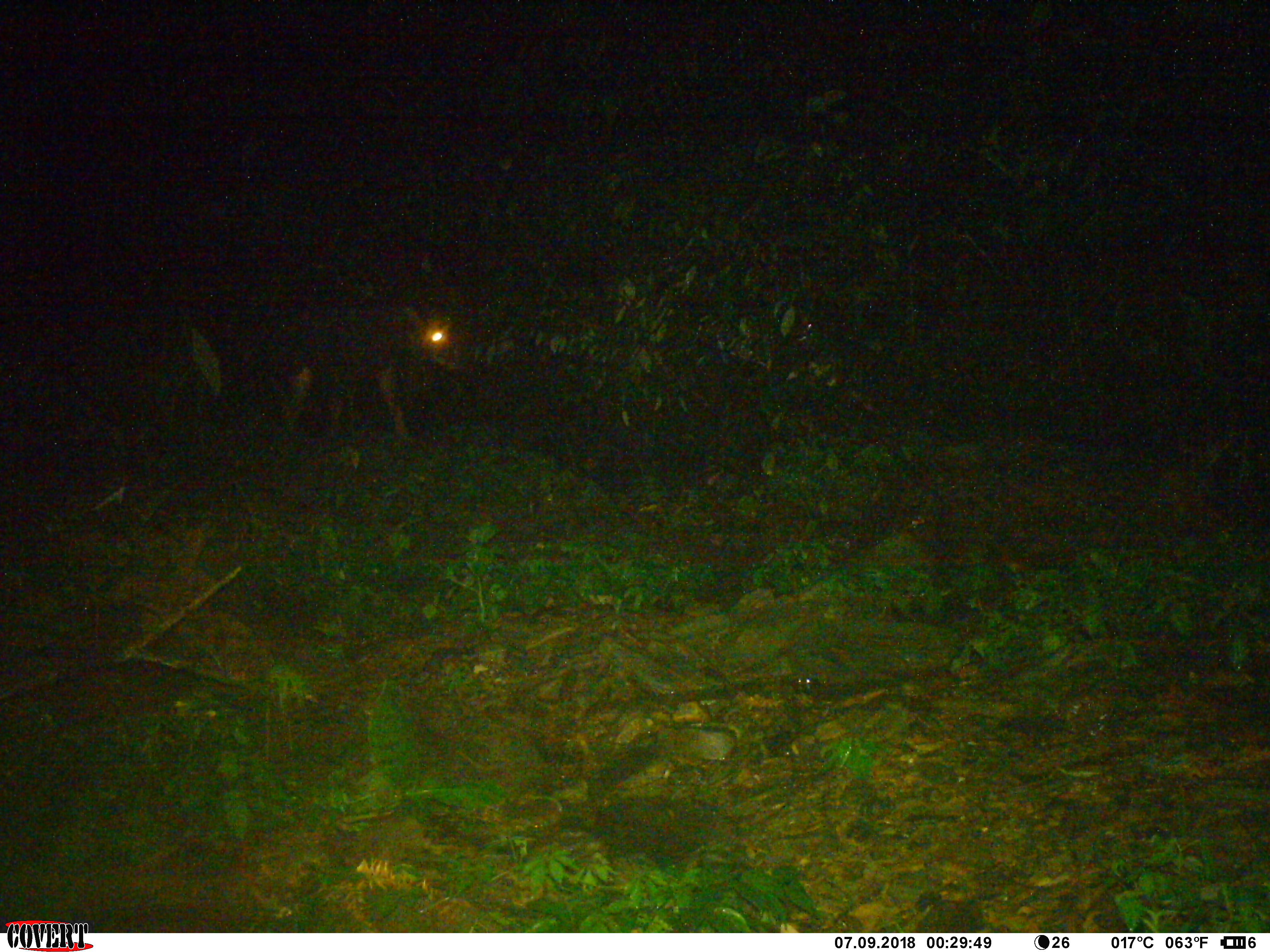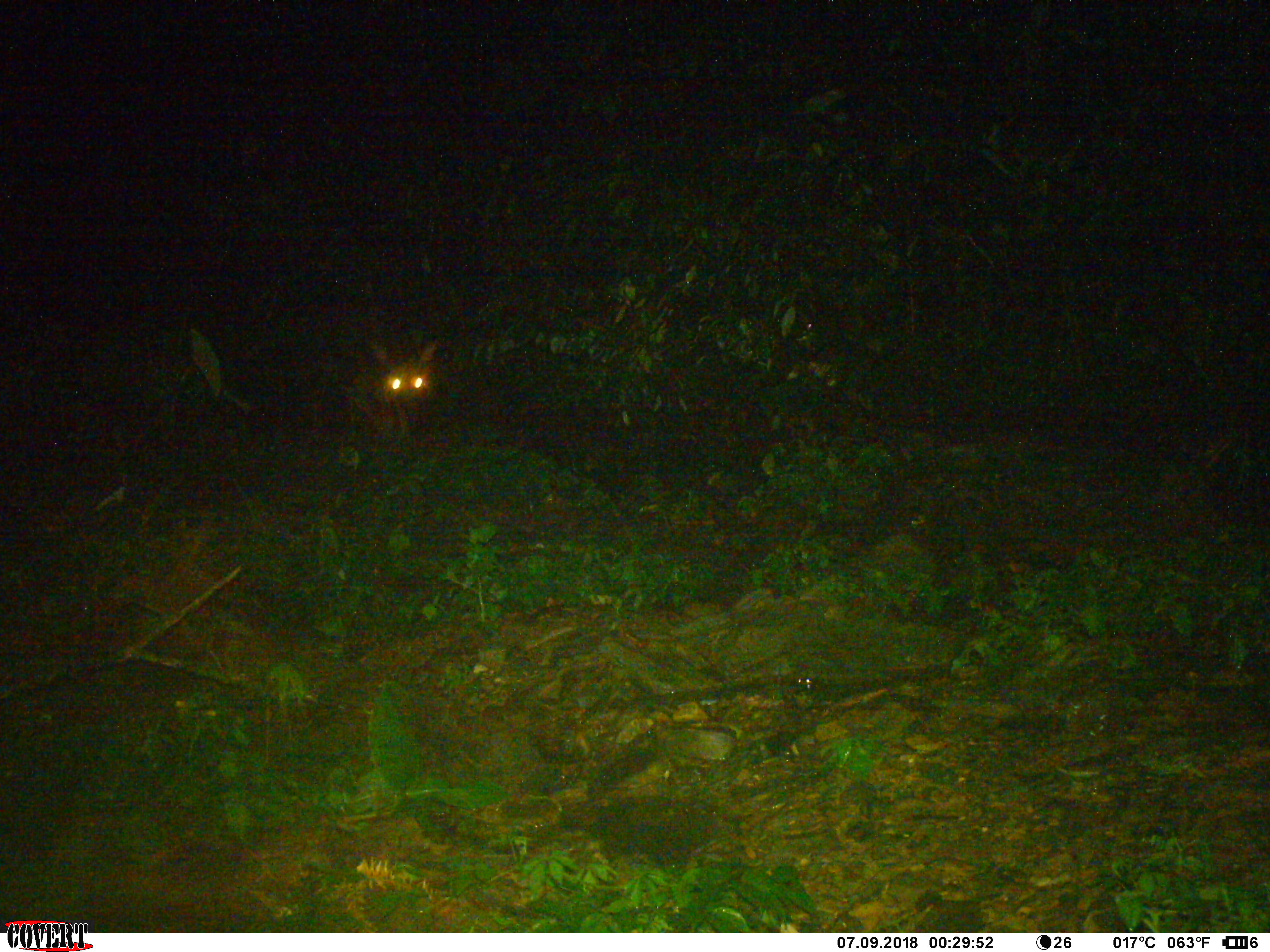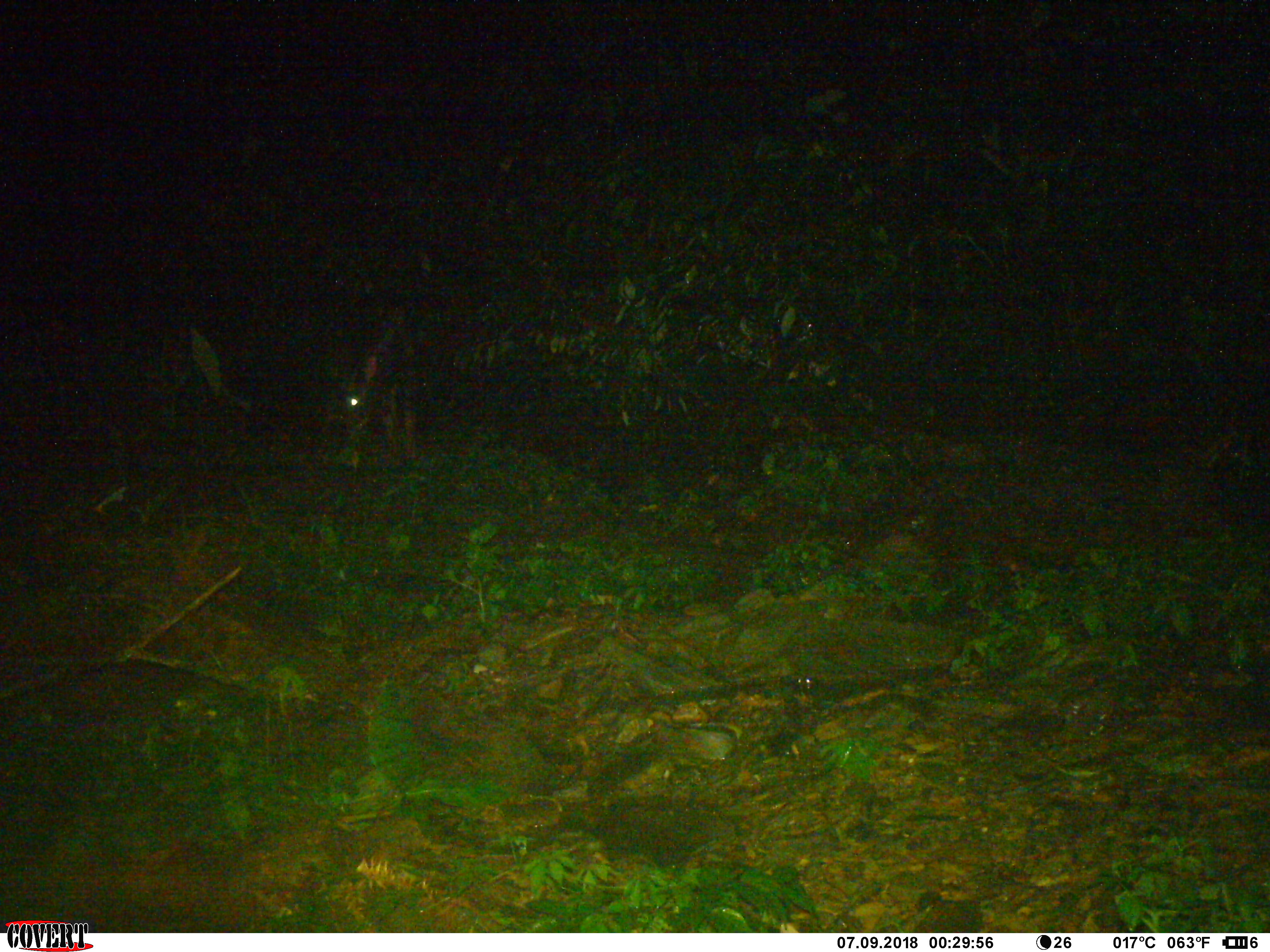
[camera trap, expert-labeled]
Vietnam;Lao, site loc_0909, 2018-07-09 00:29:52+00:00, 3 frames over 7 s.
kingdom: Animalia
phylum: Chordata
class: Mammalia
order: Artiodactyla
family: Bovidae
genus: Capricornis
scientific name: Capricornis sumatraensis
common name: chinese serow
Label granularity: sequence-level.